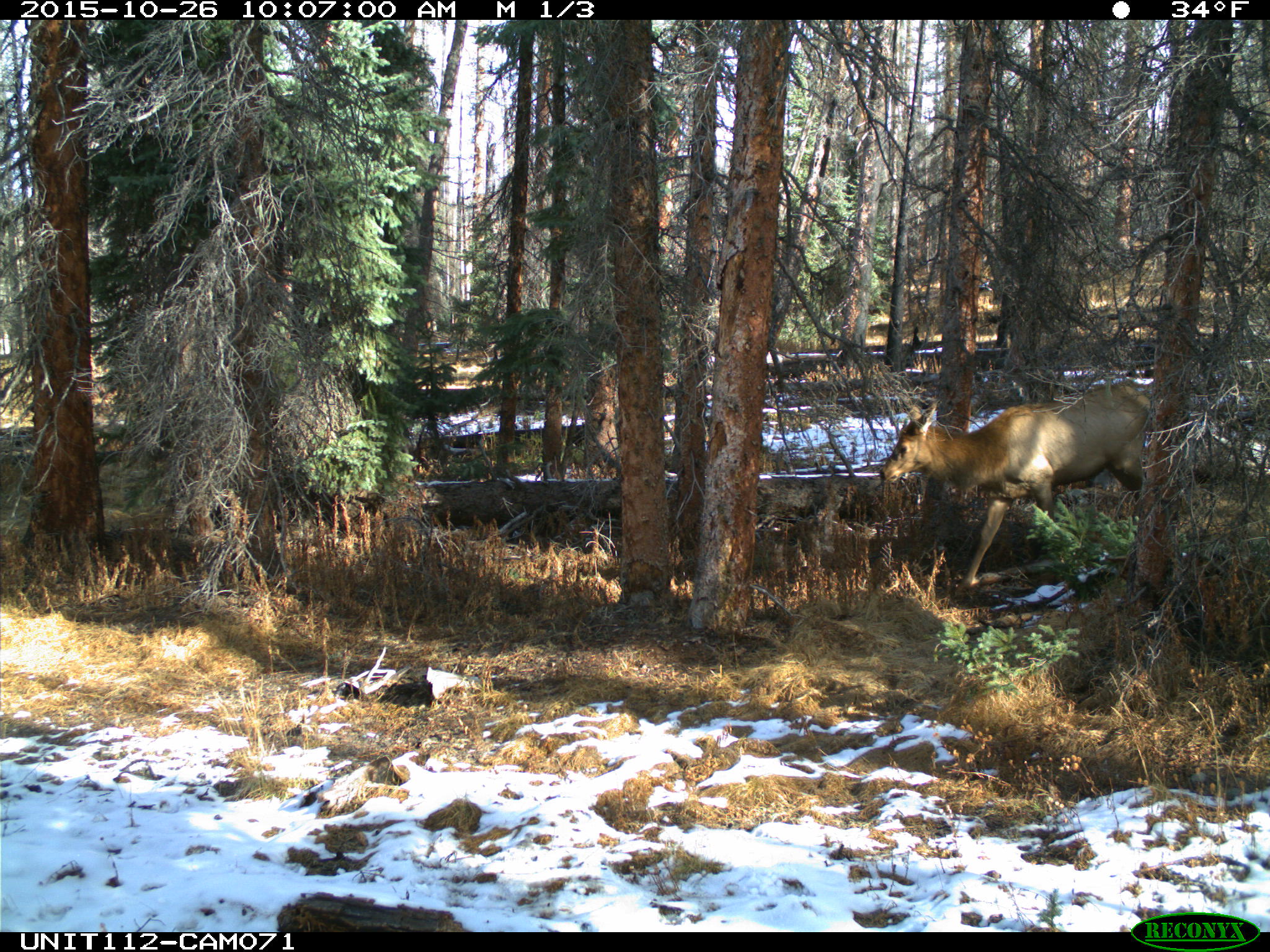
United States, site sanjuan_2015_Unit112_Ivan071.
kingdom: Animalia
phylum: Chordata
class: Mammalia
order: Artiodactyla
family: Cervidae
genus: Cervus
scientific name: Cervus elaphus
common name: red deer